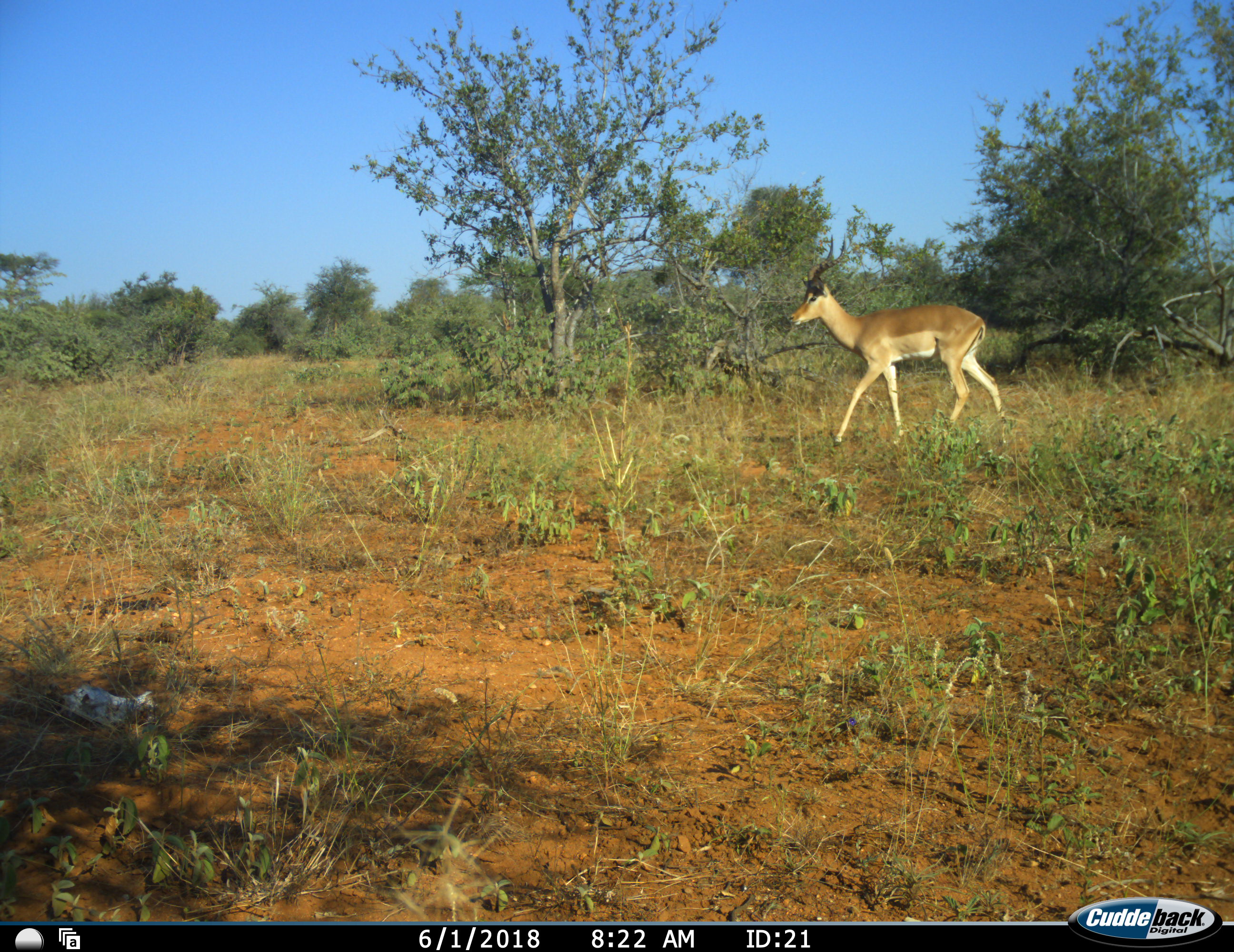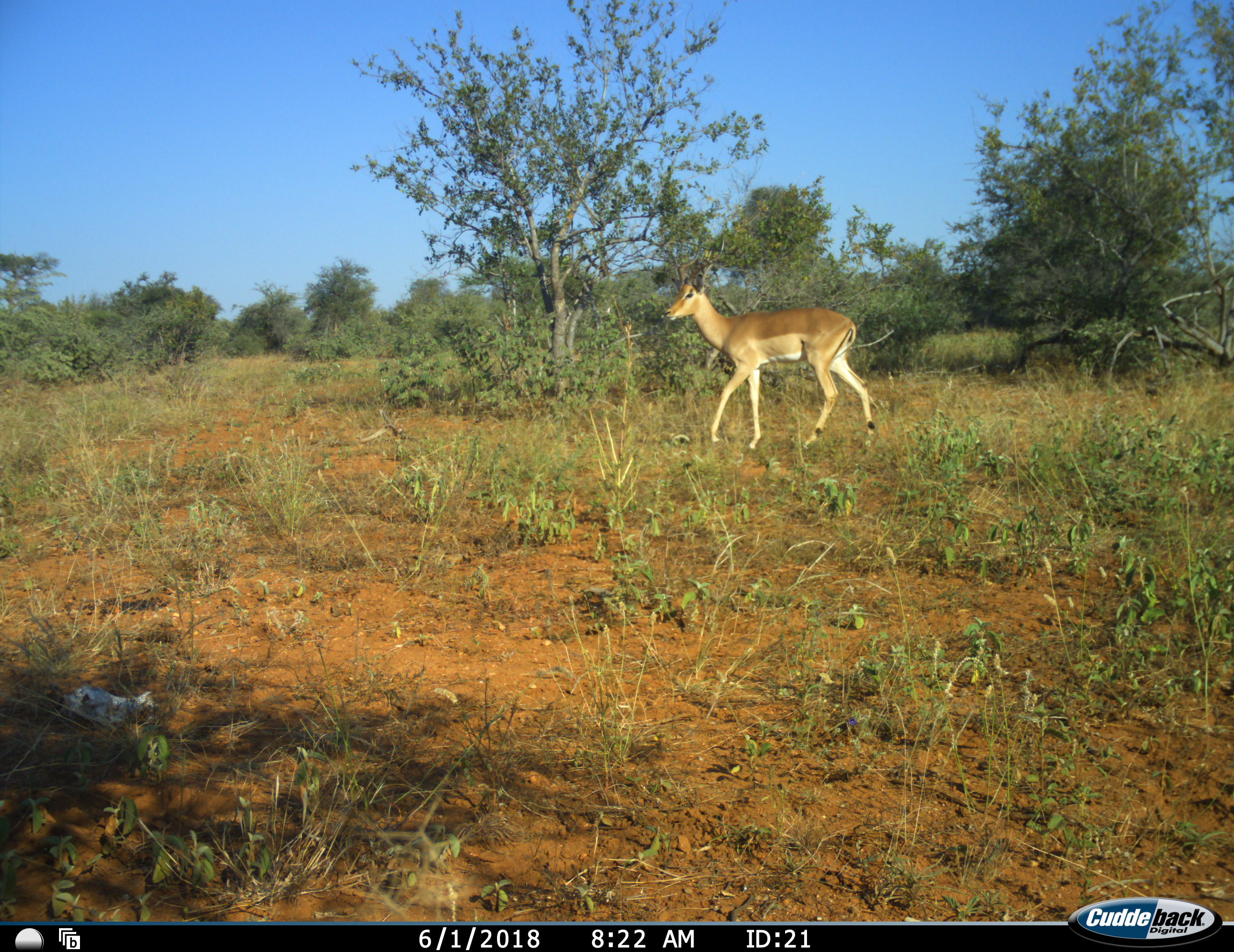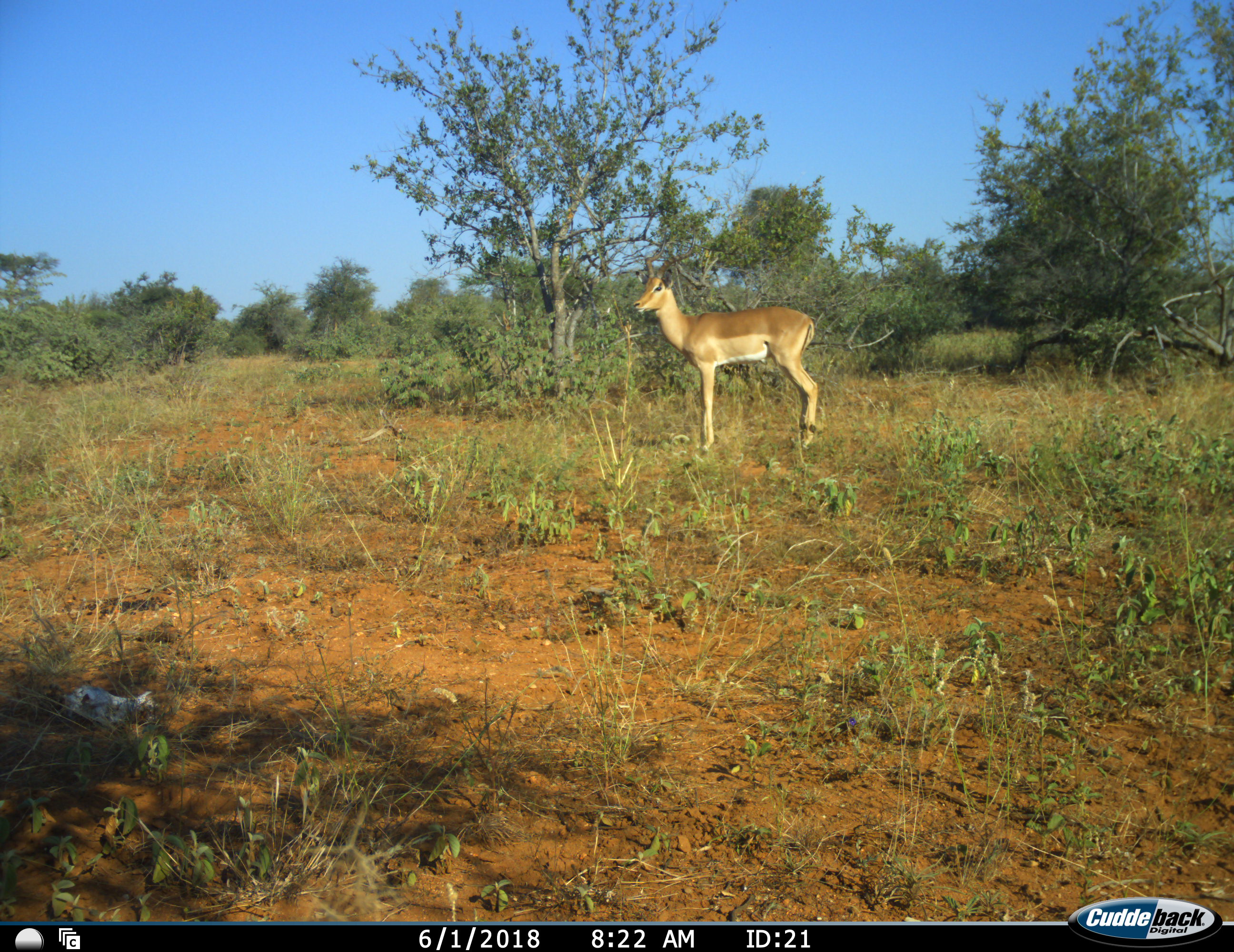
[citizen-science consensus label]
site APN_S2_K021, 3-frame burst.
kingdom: Animalia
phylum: Chordata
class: Mammalia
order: Artiodactyla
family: Bovidae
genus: Aepyceros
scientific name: Aepyceros melampus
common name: impala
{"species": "impala (Aepyceros melampus)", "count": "1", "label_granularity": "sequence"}